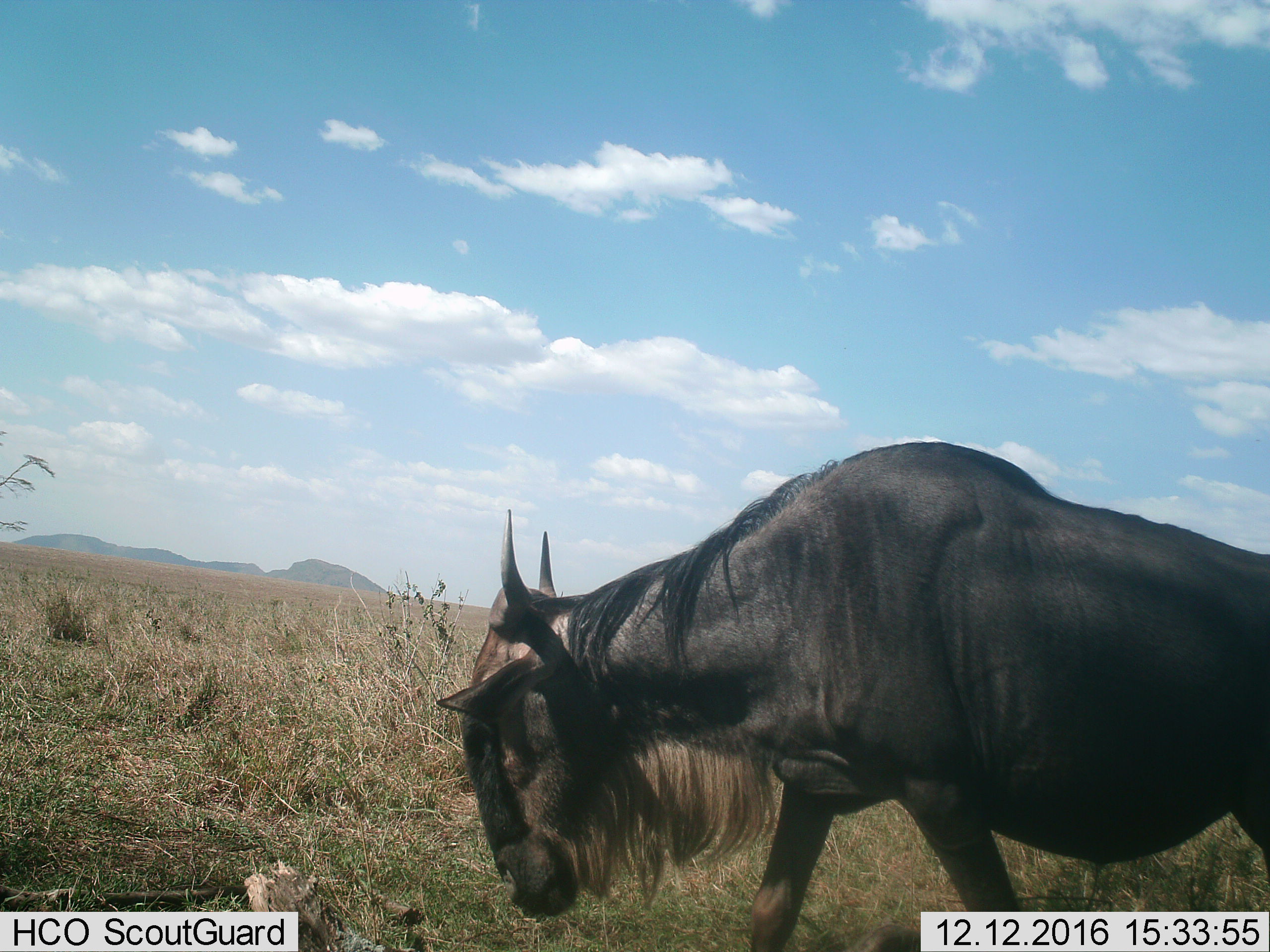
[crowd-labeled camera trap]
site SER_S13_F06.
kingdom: Animalia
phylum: Chordata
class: Mammalia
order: Artiodactyla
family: Bovidae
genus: Connochaetes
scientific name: Connochaetes taurinus taurinus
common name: blue wildebeest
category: wildebeestblue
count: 1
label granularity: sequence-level